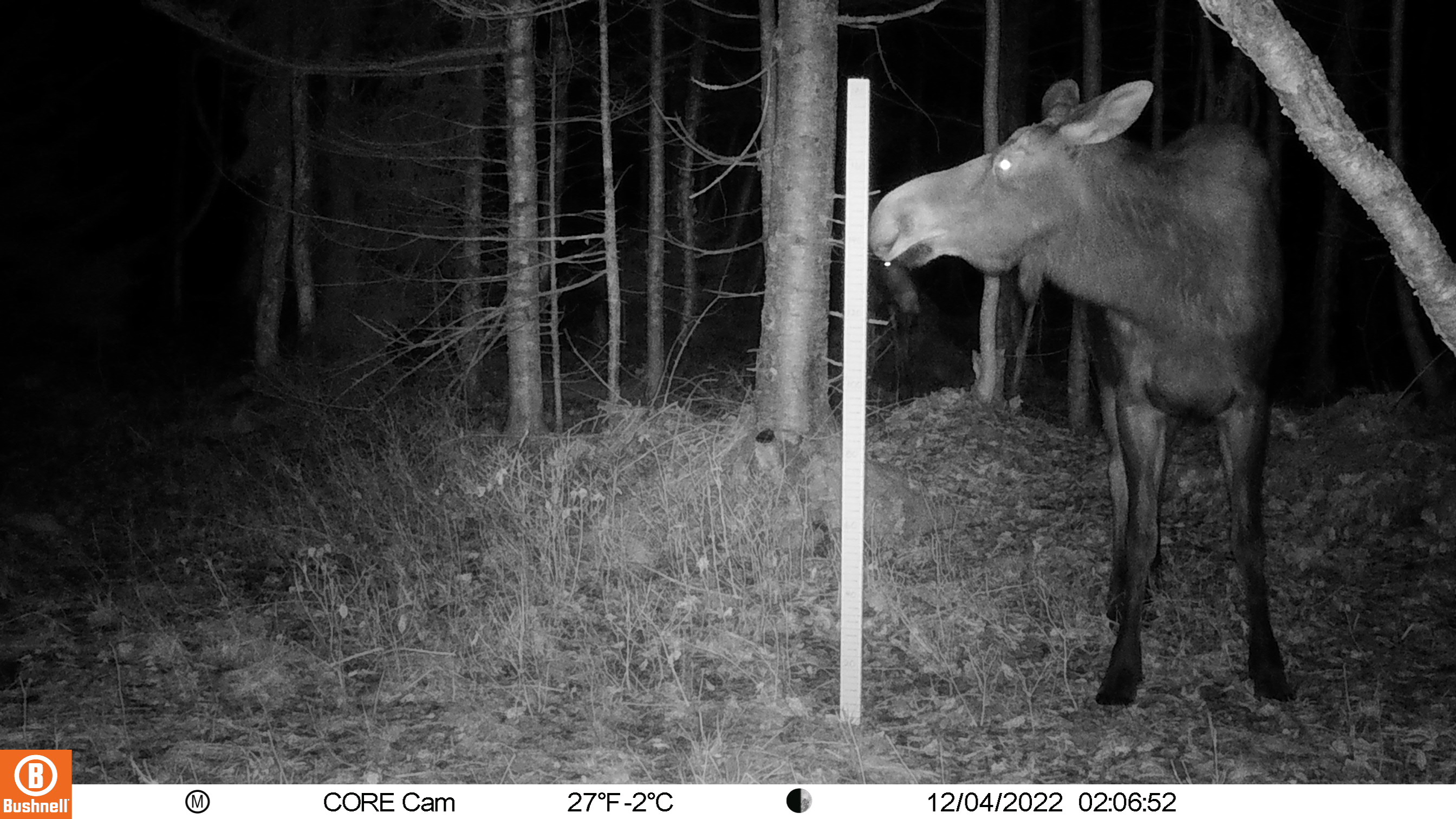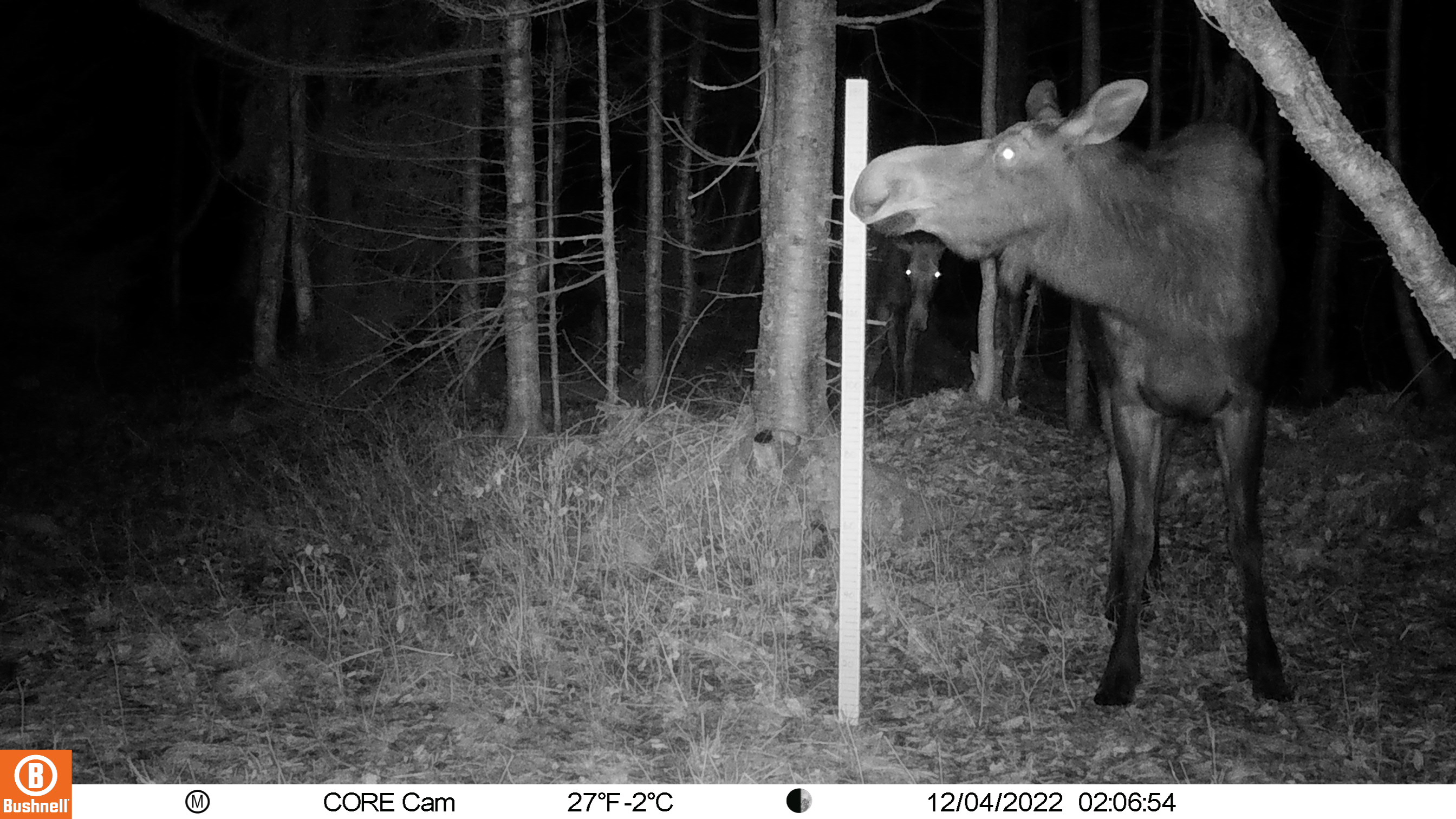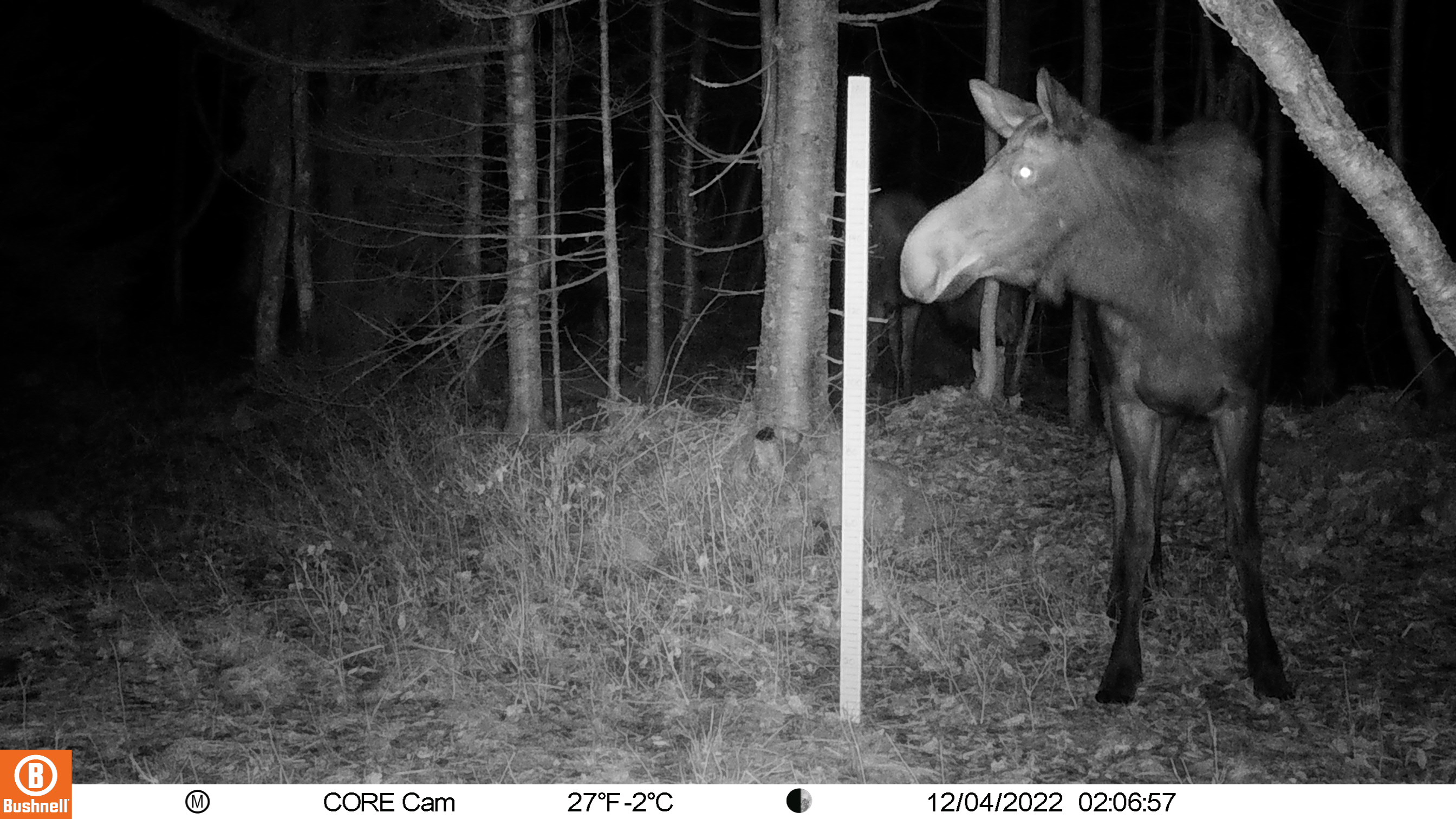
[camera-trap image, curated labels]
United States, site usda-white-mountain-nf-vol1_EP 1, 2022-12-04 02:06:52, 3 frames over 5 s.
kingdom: Animalia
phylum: Chordata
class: Mammalia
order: Artiodactyla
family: Cervidae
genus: Alces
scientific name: Alces alces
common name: moose